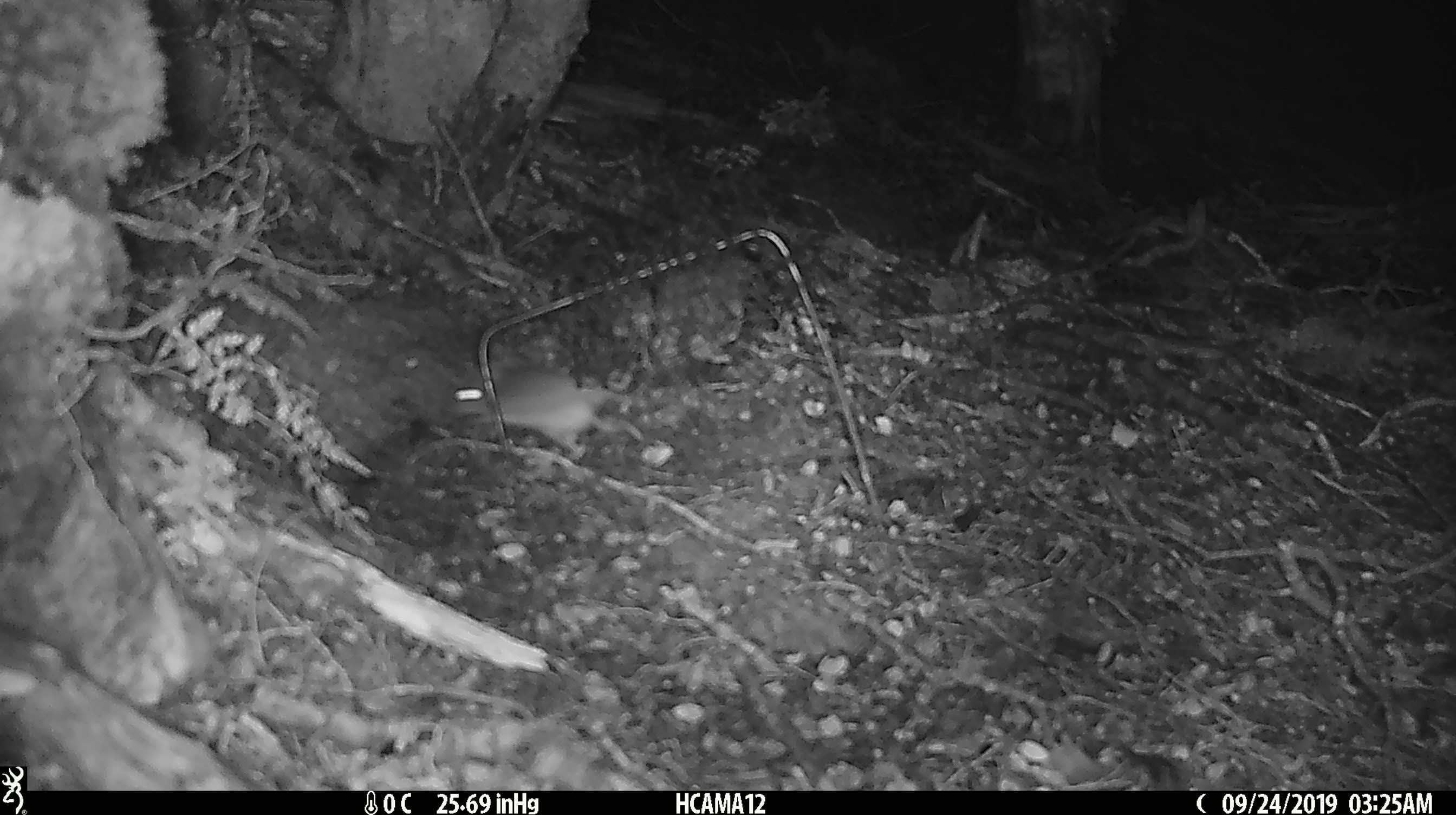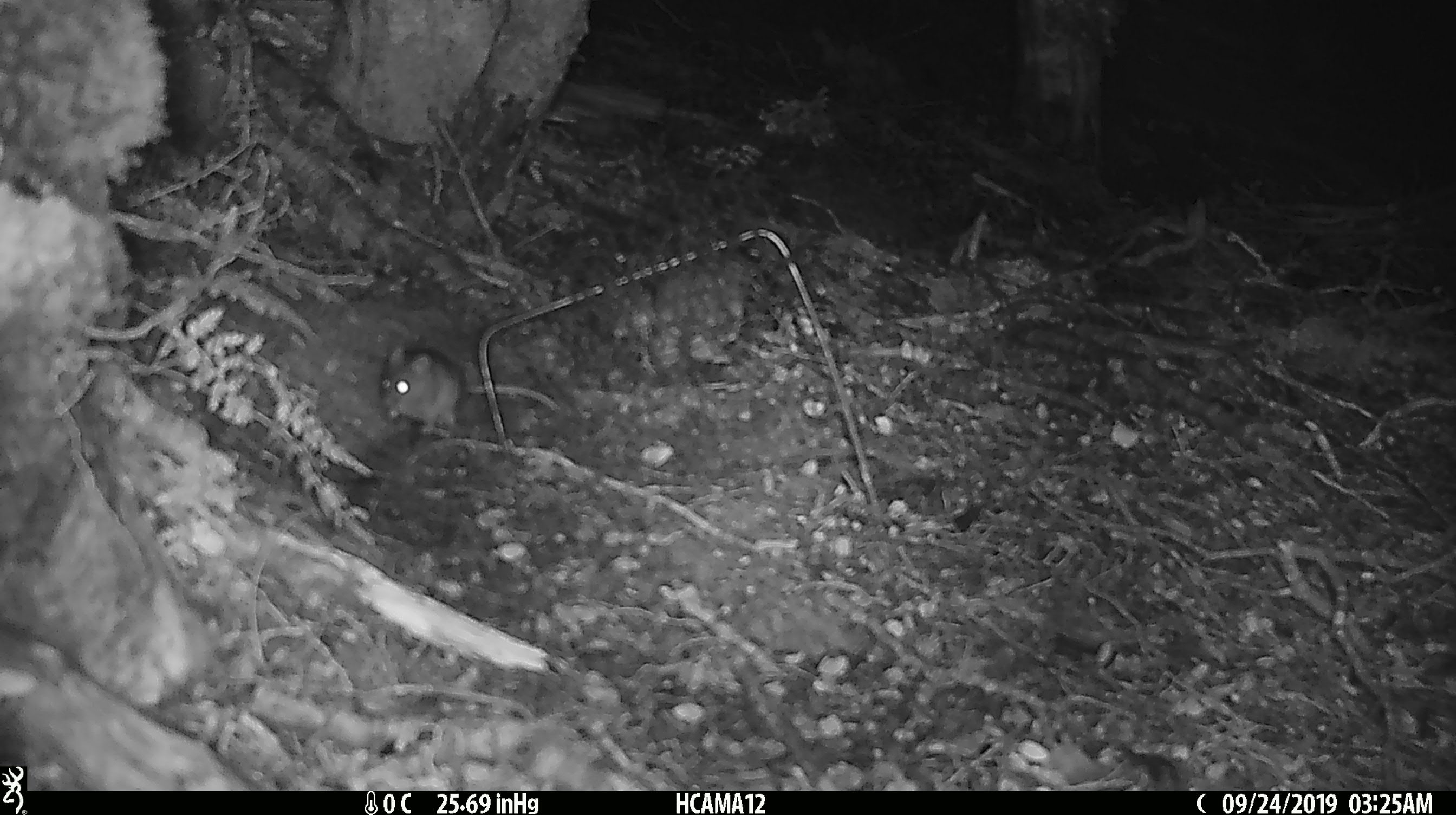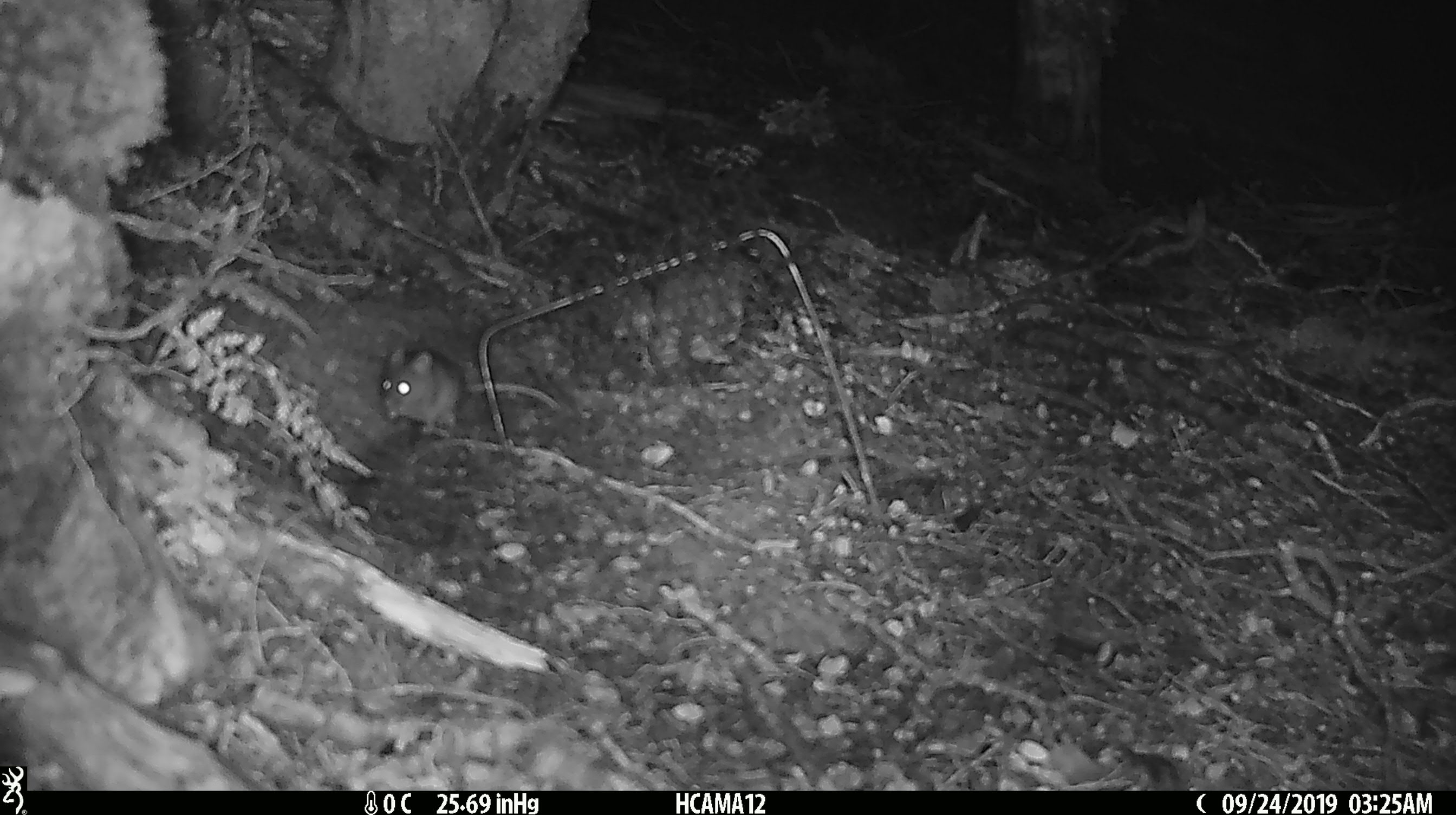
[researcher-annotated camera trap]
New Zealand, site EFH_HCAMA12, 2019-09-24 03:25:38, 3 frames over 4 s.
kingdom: Animalia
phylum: Chordata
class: Mammalia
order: Rodentia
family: Muridae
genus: Mus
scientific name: Mus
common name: mouse